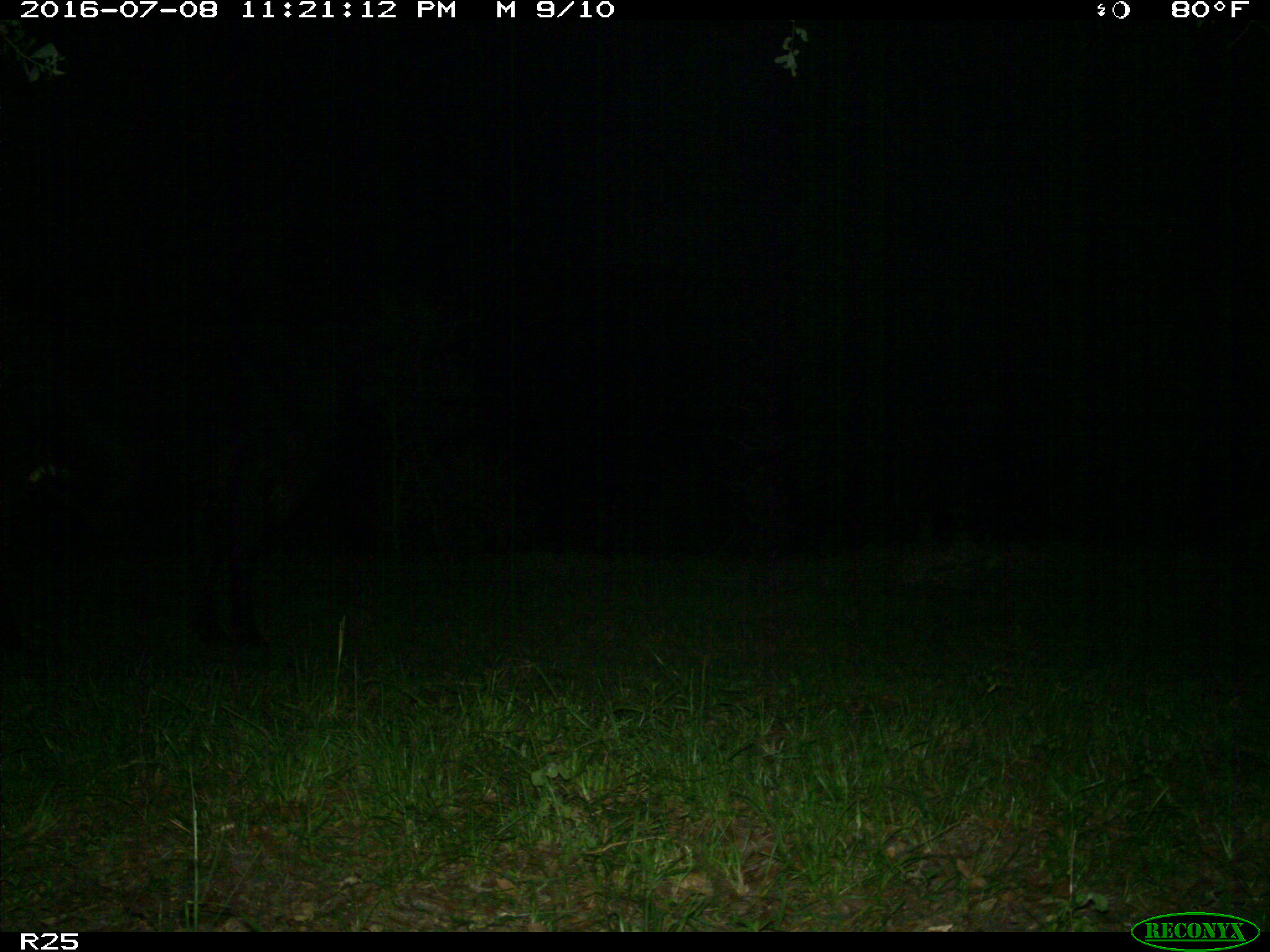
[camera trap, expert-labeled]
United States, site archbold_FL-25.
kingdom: Animalia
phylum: Chordata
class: Mammalia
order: Artiodactyla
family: Bovidae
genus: Bos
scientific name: Bos taurus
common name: domestic cow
Bos taurus (domestic cow).